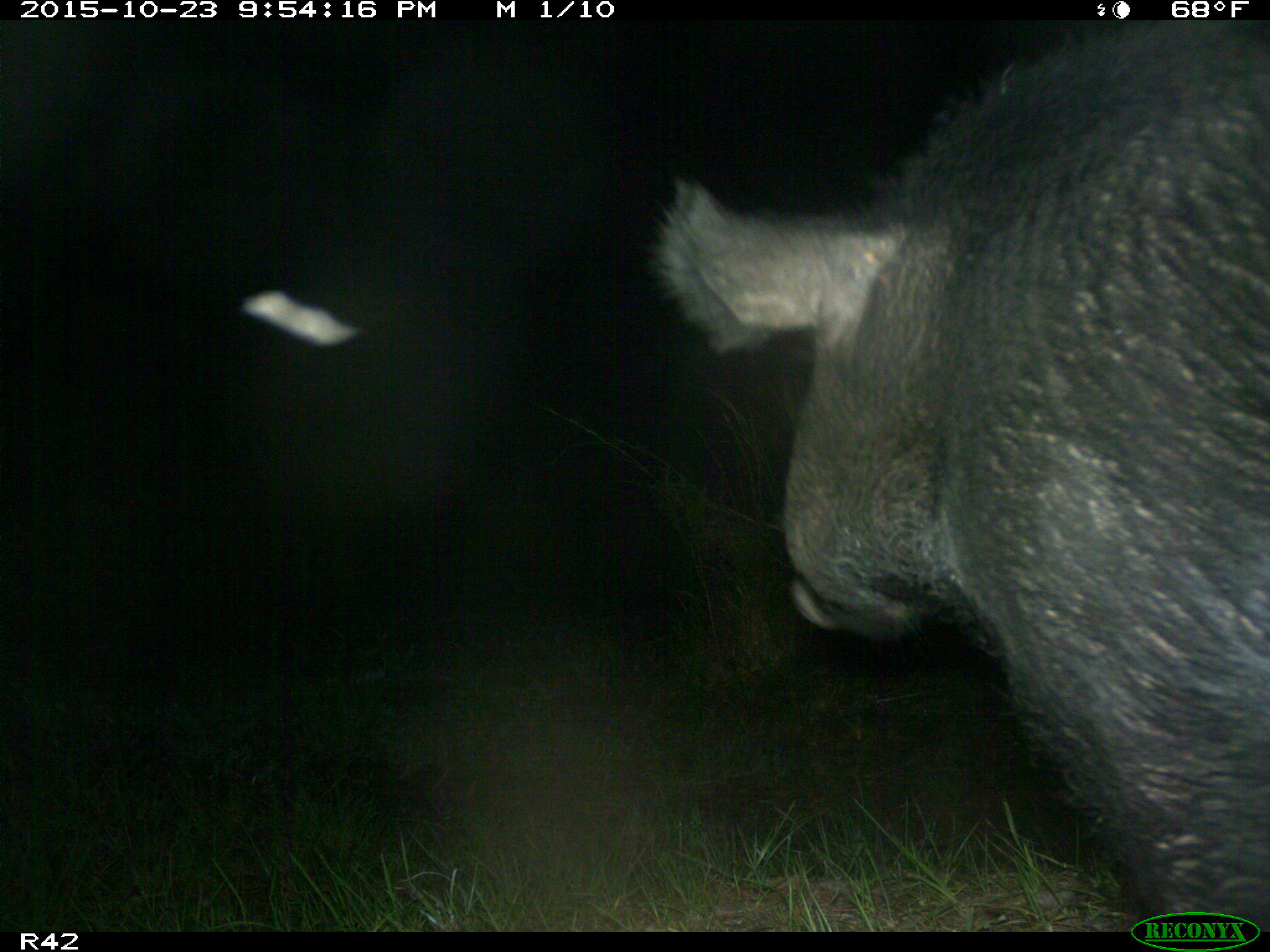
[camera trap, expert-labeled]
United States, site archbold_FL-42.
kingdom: Animalia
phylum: Chordata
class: Mammalia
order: Artiodactyla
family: Suidae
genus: Sus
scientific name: Sus scrofa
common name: wild boar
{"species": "Sus scrofa (wild boar)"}